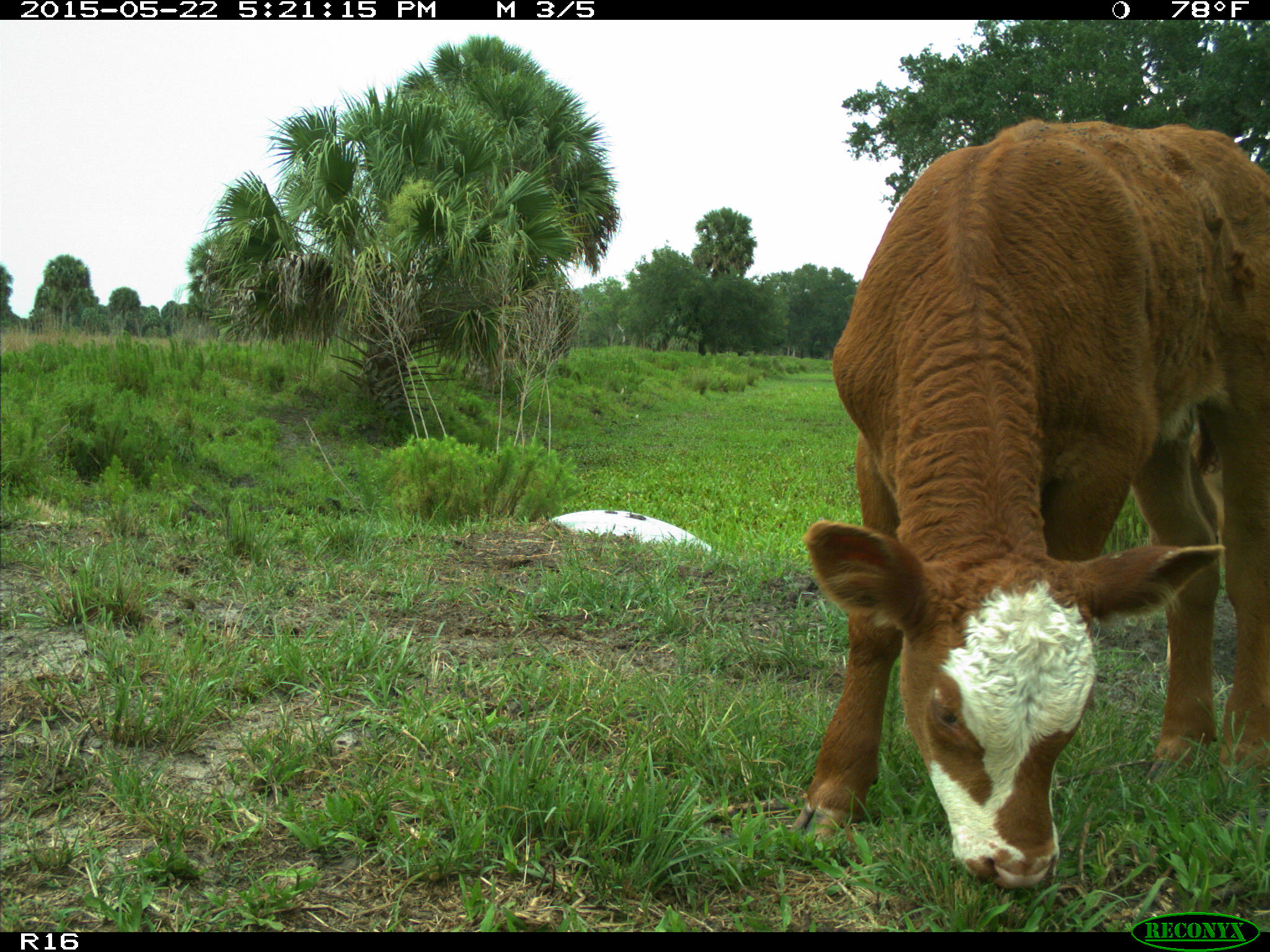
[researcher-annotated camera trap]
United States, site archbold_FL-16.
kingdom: Animalia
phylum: Chordata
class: Mammalia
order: Artiodactyla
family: Bovidae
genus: Bos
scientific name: Bos taurus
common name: domestic cow